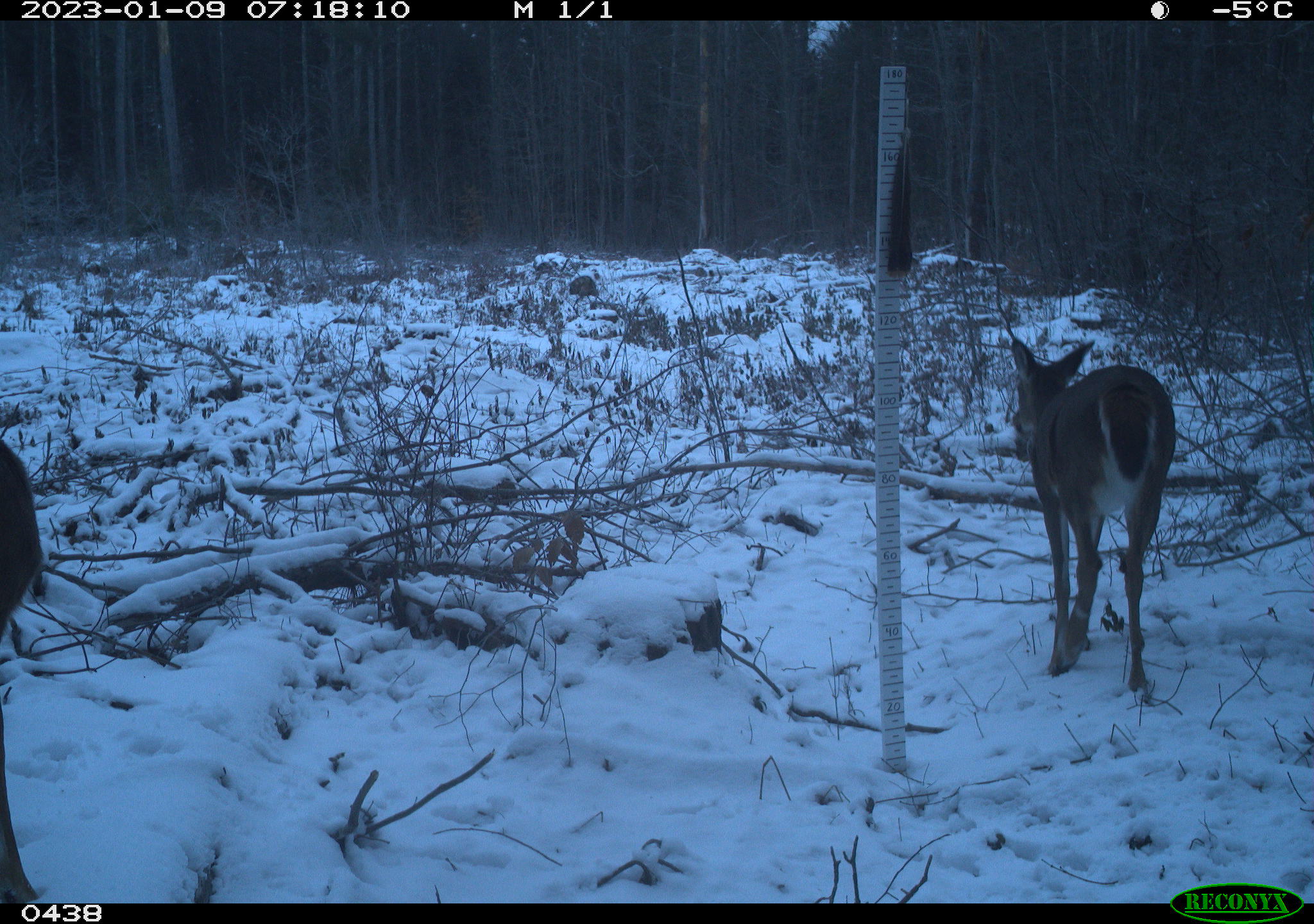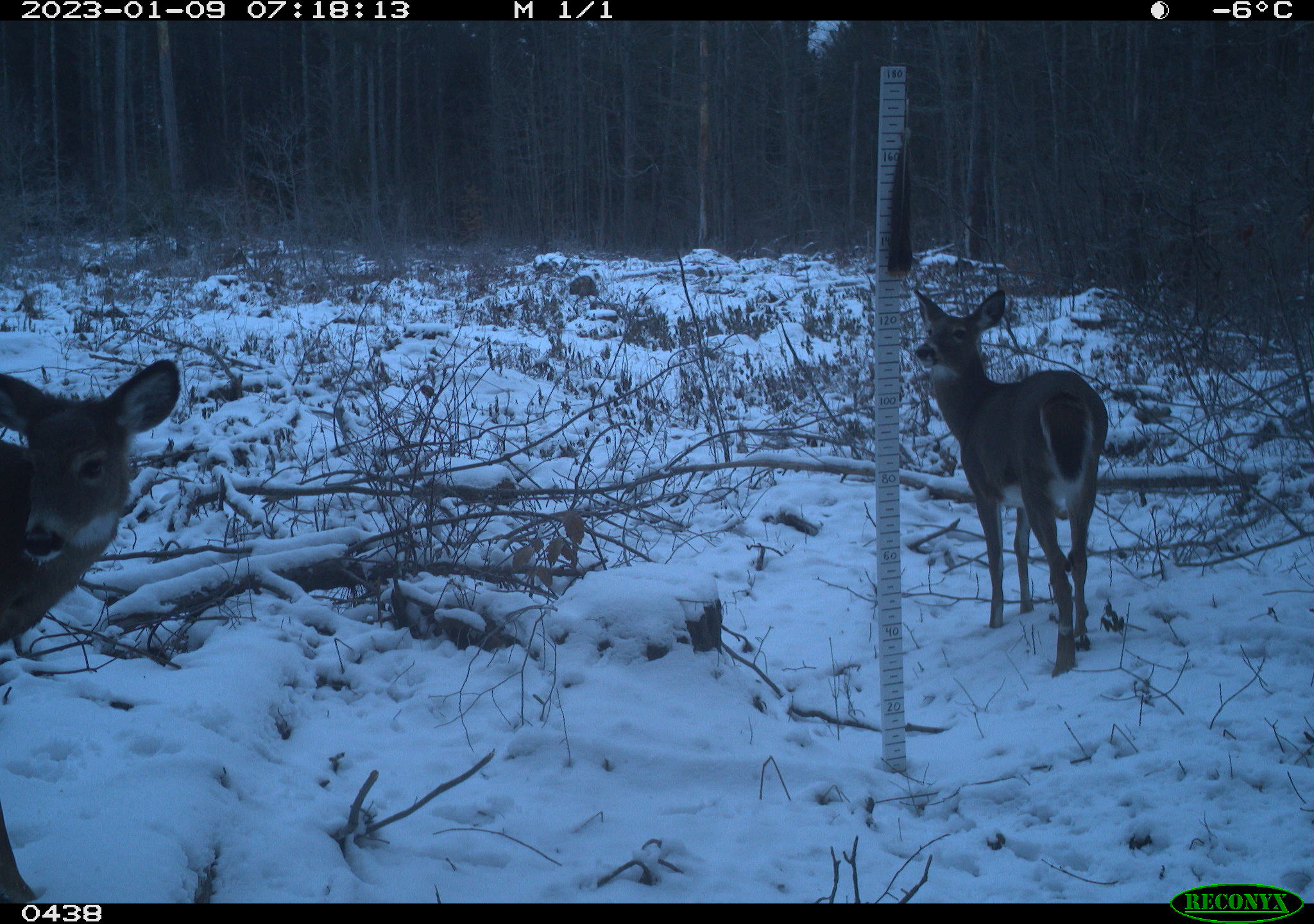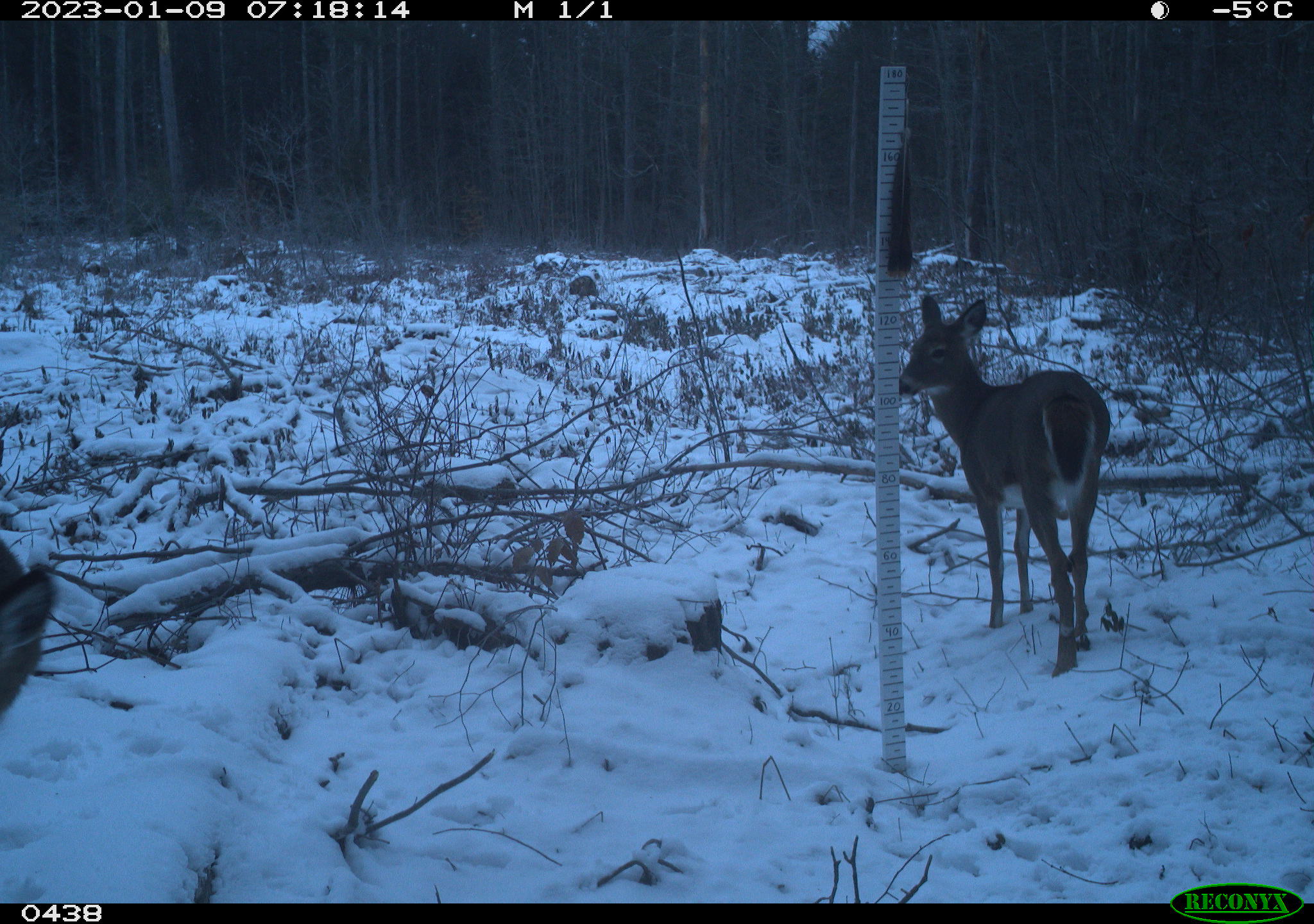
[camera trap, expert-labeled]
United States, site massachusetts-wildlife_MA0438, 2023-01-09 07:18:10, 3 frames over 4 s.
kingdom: Animalia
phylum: Chordata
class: Mammalia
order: Artiodactyla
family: Cervidae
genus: Odocoileus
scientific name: Odocoileus virginianus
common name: white-tailed deer